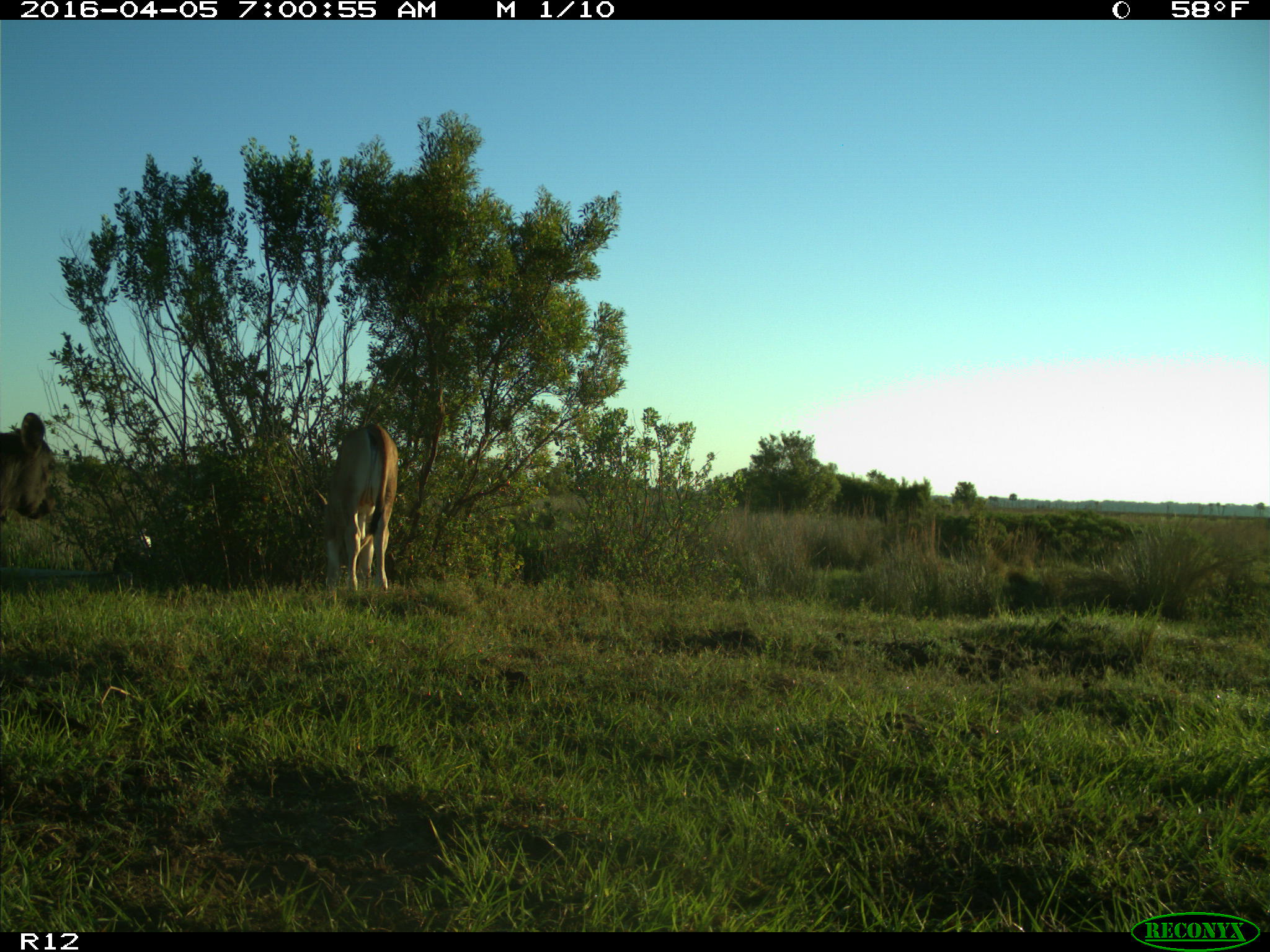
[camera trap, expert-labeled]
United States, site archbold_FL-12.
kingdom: Animalia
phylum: Chordata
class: Mammalia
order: Artiodactyla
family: Bovidae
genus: Bos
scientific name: Bos taurus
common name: domestic cow